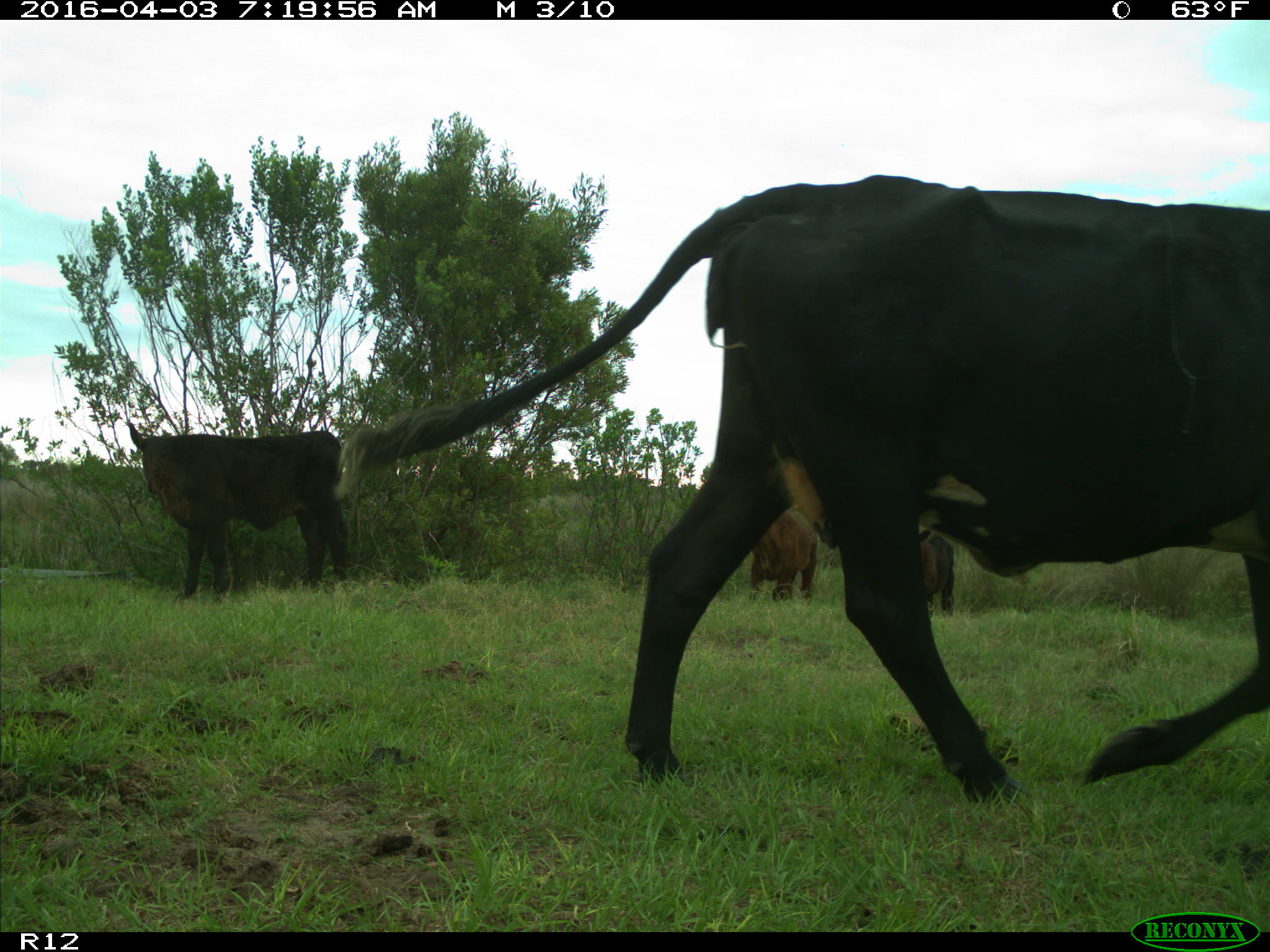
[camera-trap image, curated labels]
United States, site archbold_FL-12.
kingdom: Animalia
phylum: Chordata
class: Mammalia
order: Artiodactyla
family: Bovidae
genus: Bos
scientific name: Bos taurus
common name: domestic cow